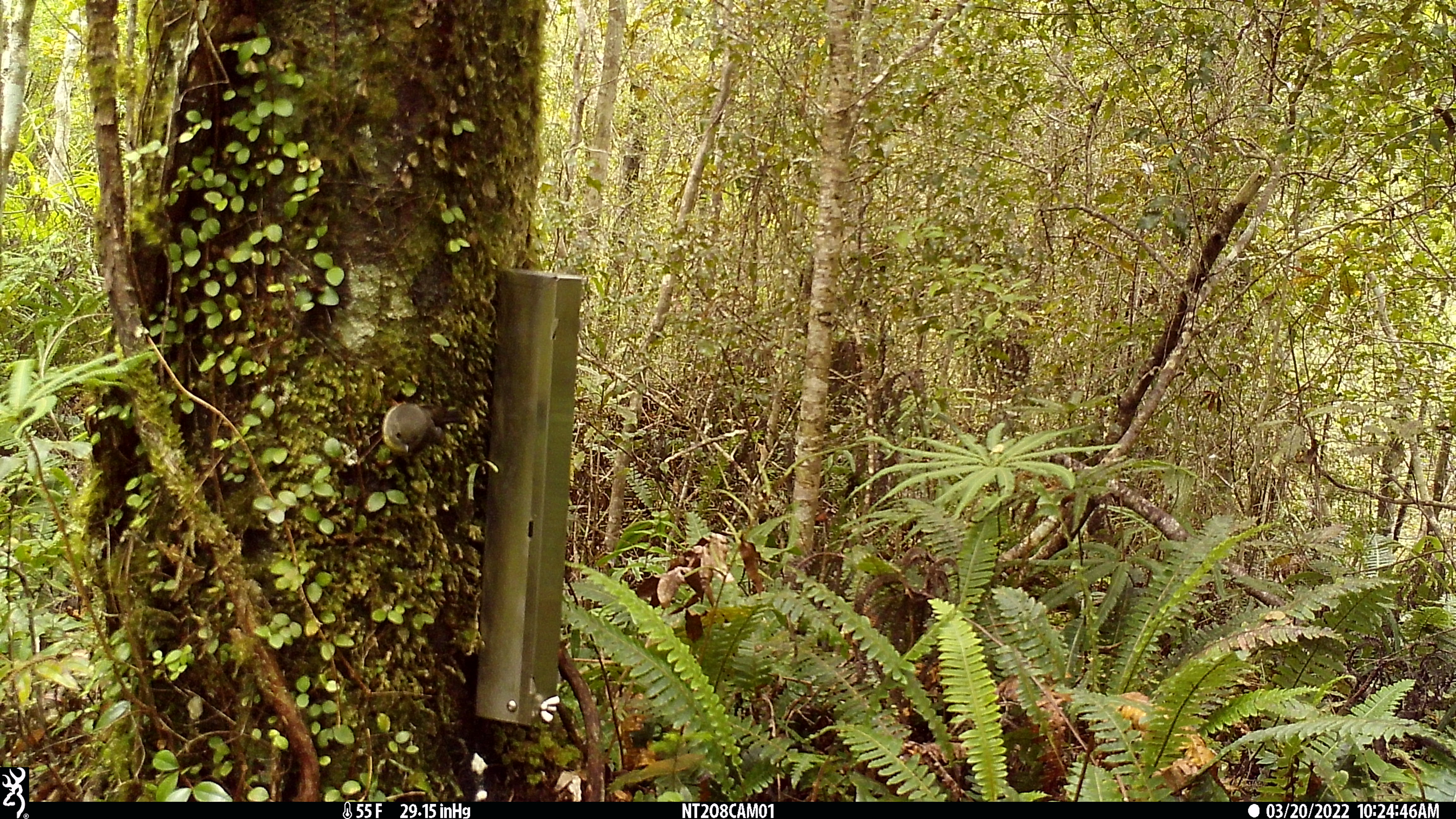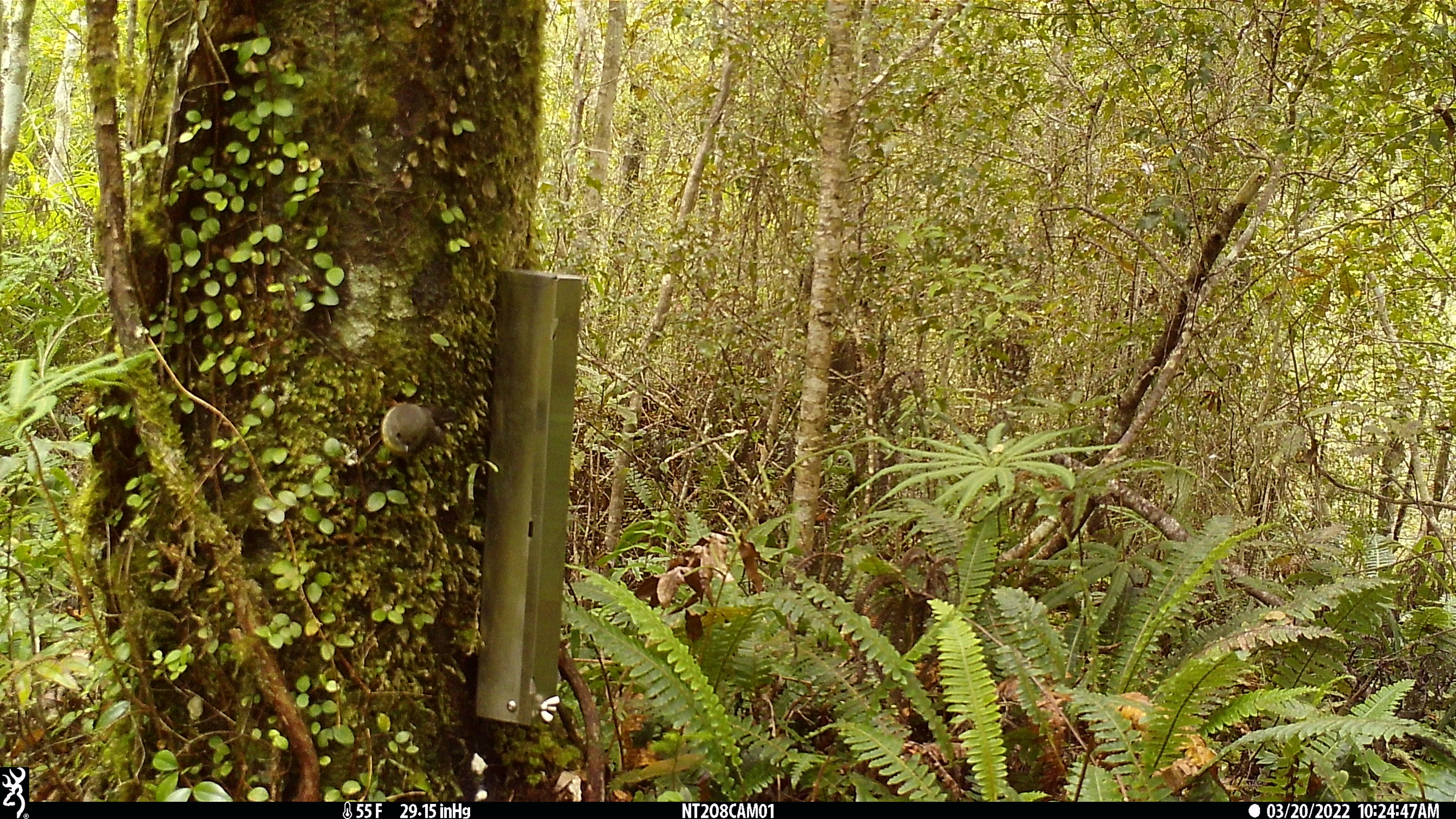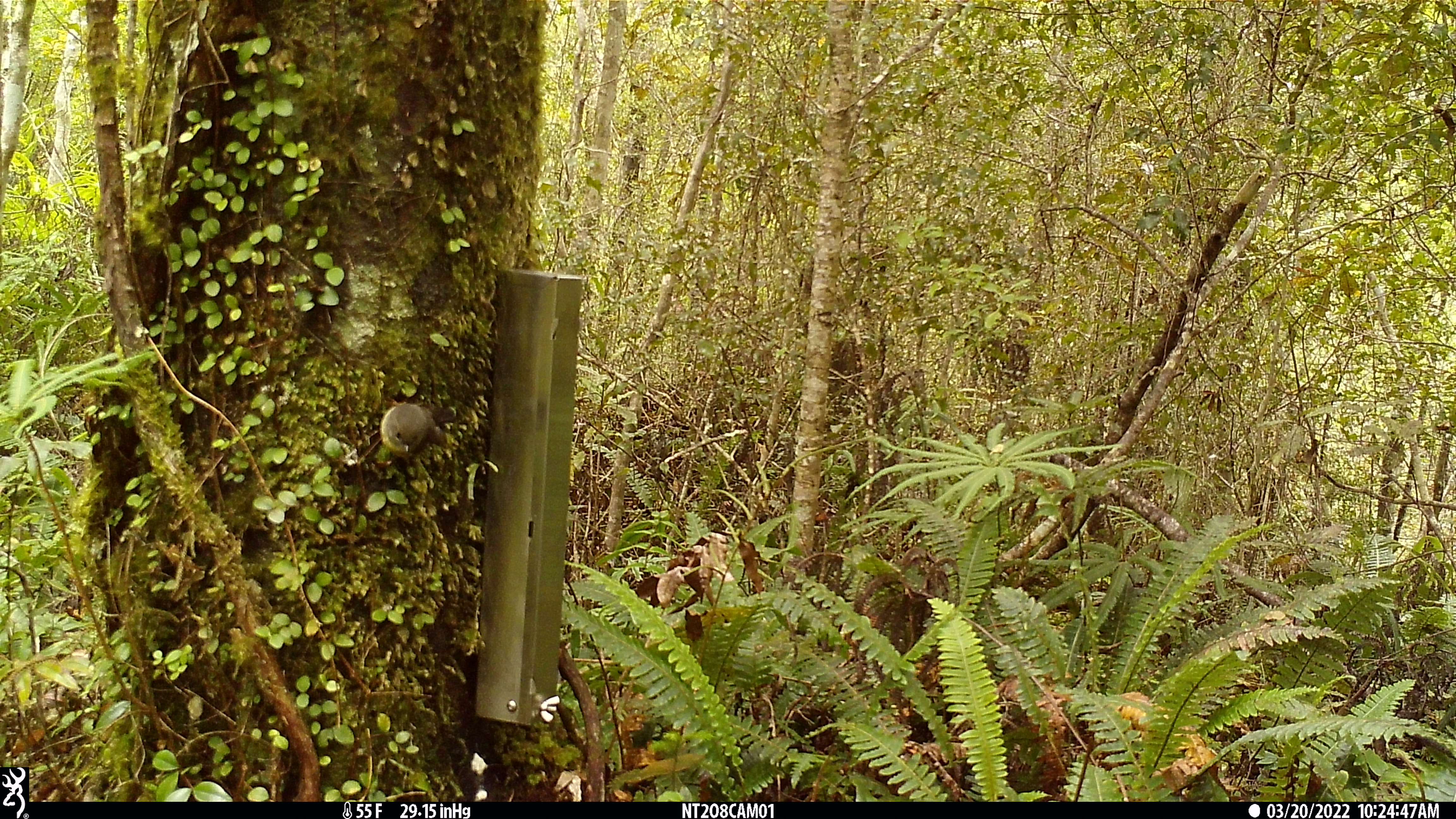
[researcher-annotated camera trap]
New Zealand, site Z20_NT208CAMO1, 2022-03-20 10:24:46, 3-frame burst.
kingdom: Animalia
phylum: Chordata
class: Aves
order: Passeriformes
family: Petroicidae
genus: Petroica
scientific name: Petroica macrocephala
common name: tomtit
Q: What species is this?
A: Tomtit (Petroica macrocephala).